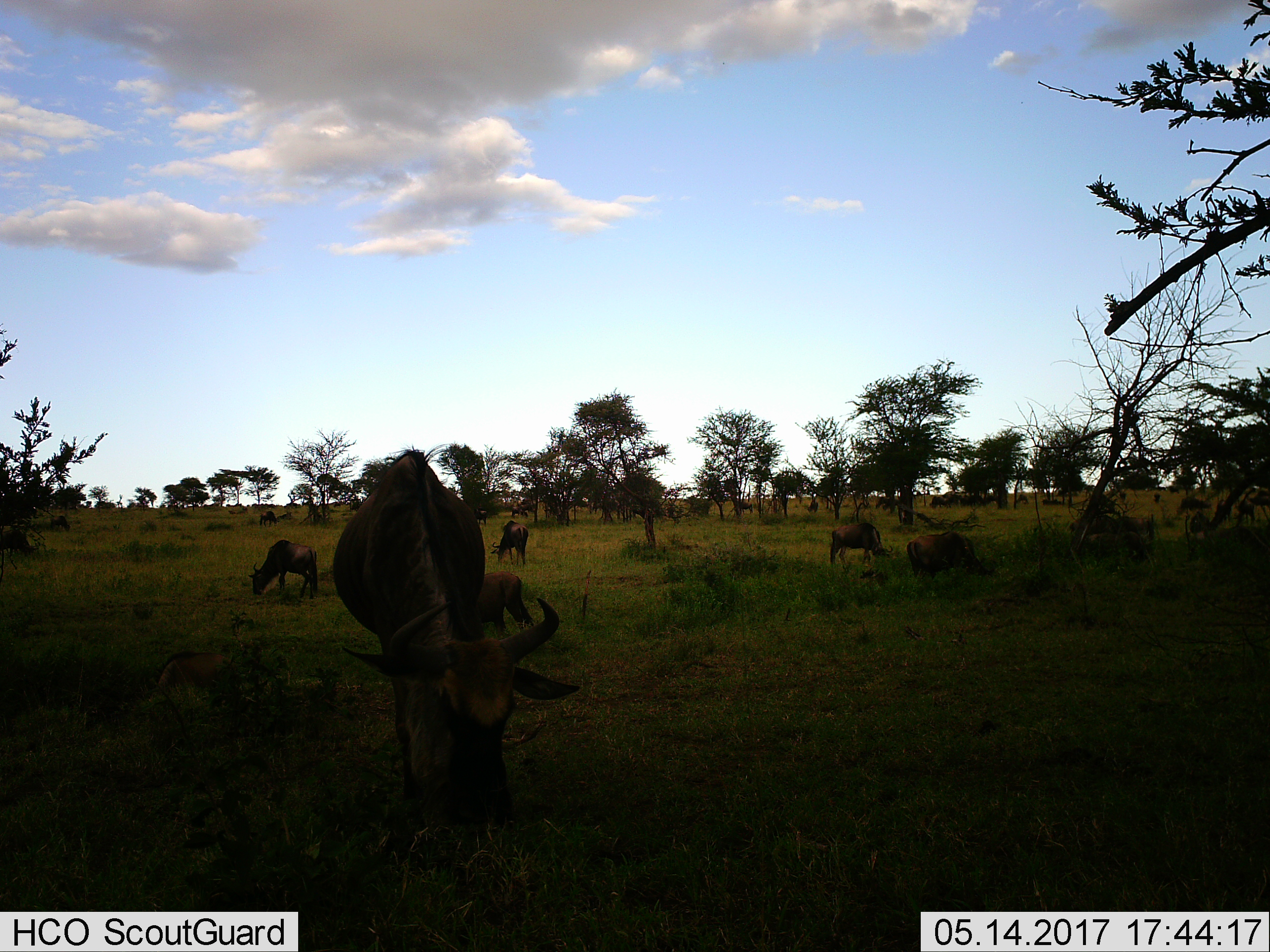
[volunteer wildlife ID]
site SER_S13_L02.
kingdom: Animalia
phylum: Chordata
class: Mammalia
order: Artiodactyla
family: Bovidae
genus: Connochaetes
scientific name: Connochaetes taurinus taurinus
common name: blue wildebeest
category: wildebeestblue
Wildebeestblue (blue wildebeest) (Connochaetes taurinus taurinus), count 11-50. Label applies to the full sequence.